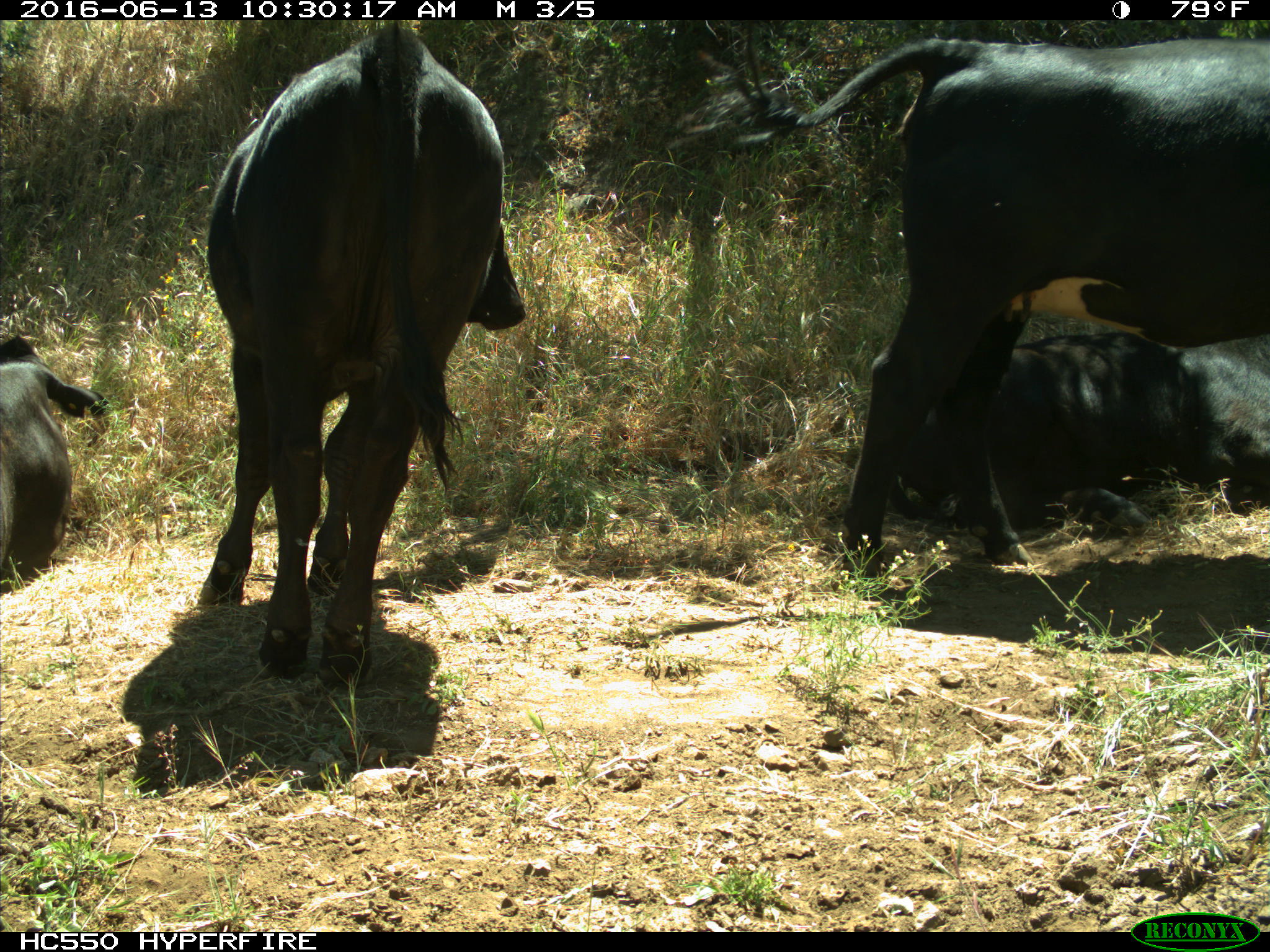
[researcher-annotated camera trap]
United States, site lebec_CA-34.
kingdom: Animalia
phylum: Chordata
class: Mammalia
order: Artiodactyla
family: Bovidae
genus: Bos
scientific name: Bos taurus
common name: domestic cow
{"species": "Bos taurus (domestic cow)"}